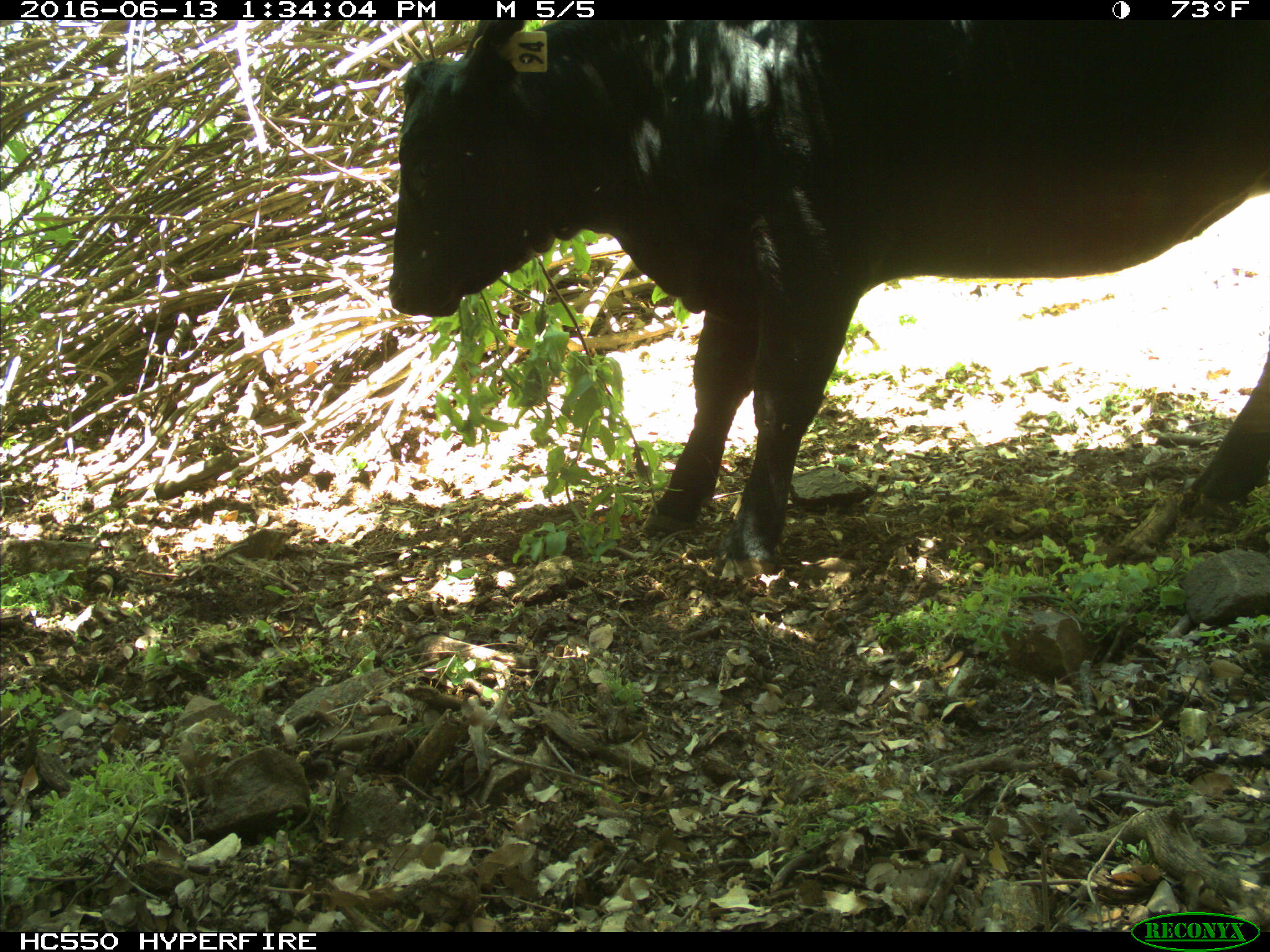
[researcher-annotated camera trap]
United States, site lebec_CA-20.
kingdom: Animalia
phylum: Chordata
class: Mammalia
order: Artiodactyla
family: Bovidae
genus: Bos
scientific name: Bos taurus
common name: domestic cow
Bos taurus (domestic cow).